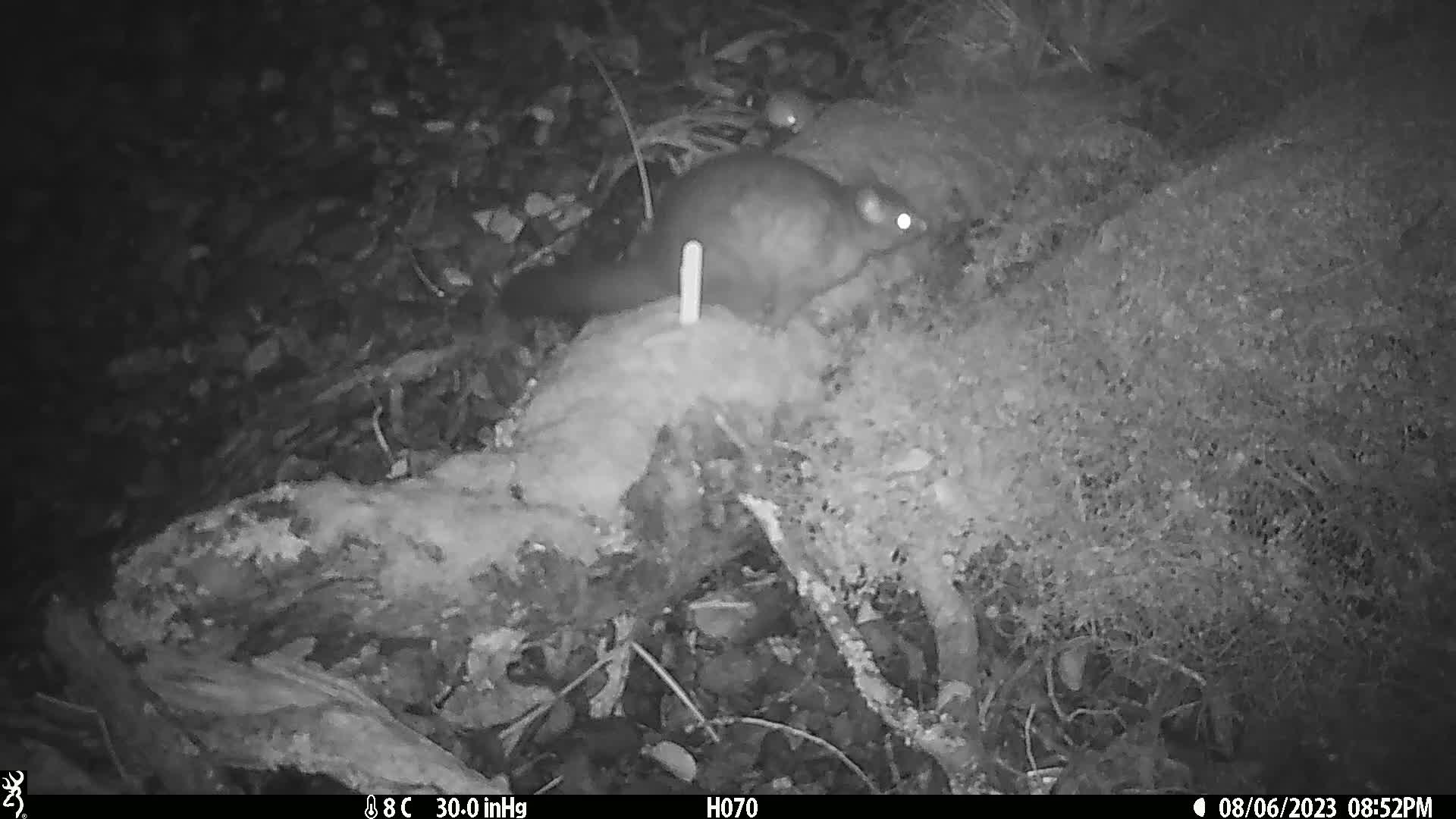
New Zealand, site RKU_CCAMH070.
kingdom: Animalia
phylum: Chordata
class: Mammalia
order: Diprotodontia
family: Phalangeridae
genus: Trichosurus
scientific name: Trichosurus vulpecula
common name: common brushtail possum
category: possum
Possum (common brushtail possum) (Trichosurus vulpecula).